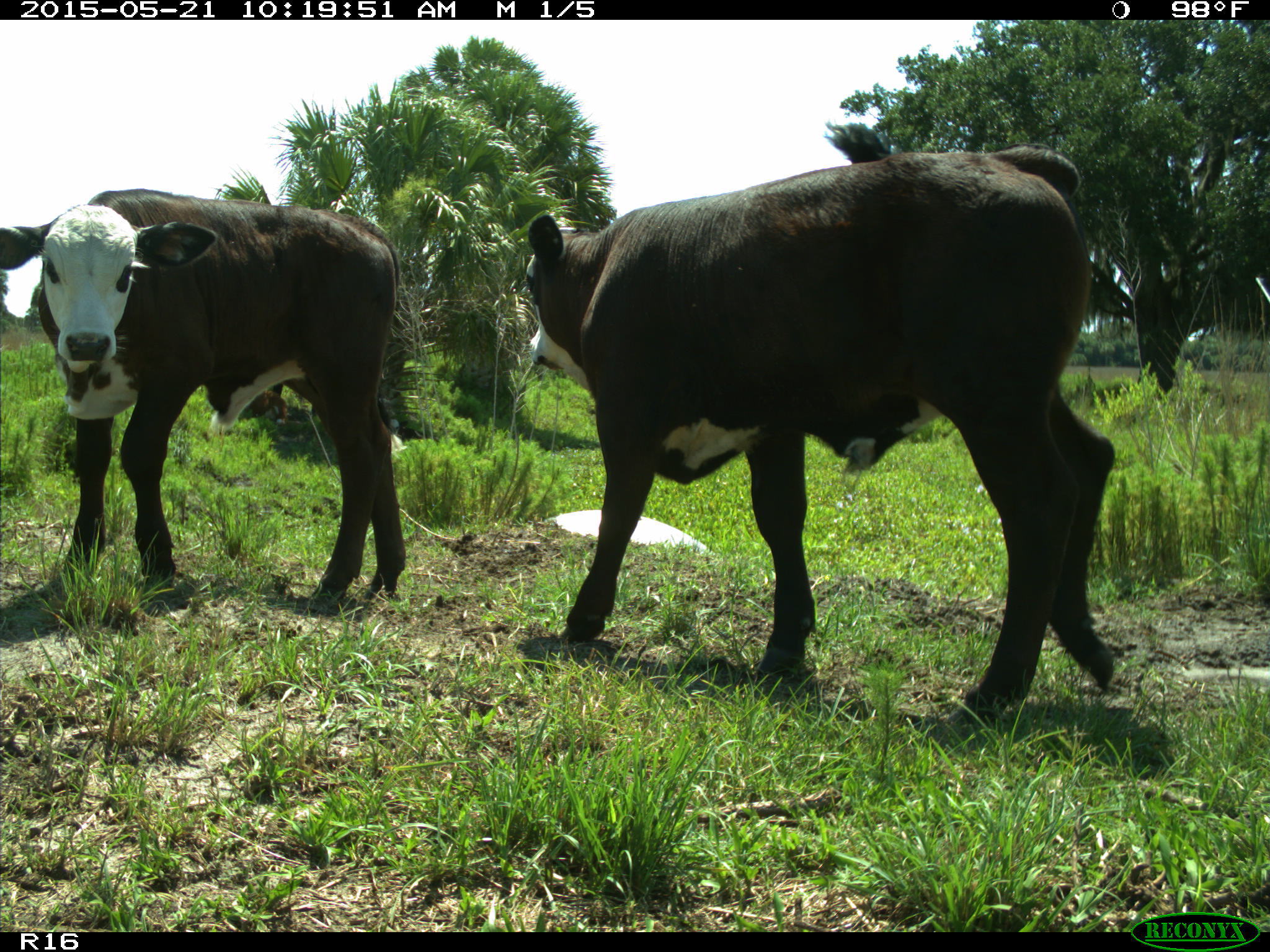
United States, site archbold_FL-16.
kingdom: Animalia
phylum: Chordata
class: Mammalia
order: Artiodactyla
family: Bovidae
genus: Bos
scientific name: Bos taurus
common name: domestic cow